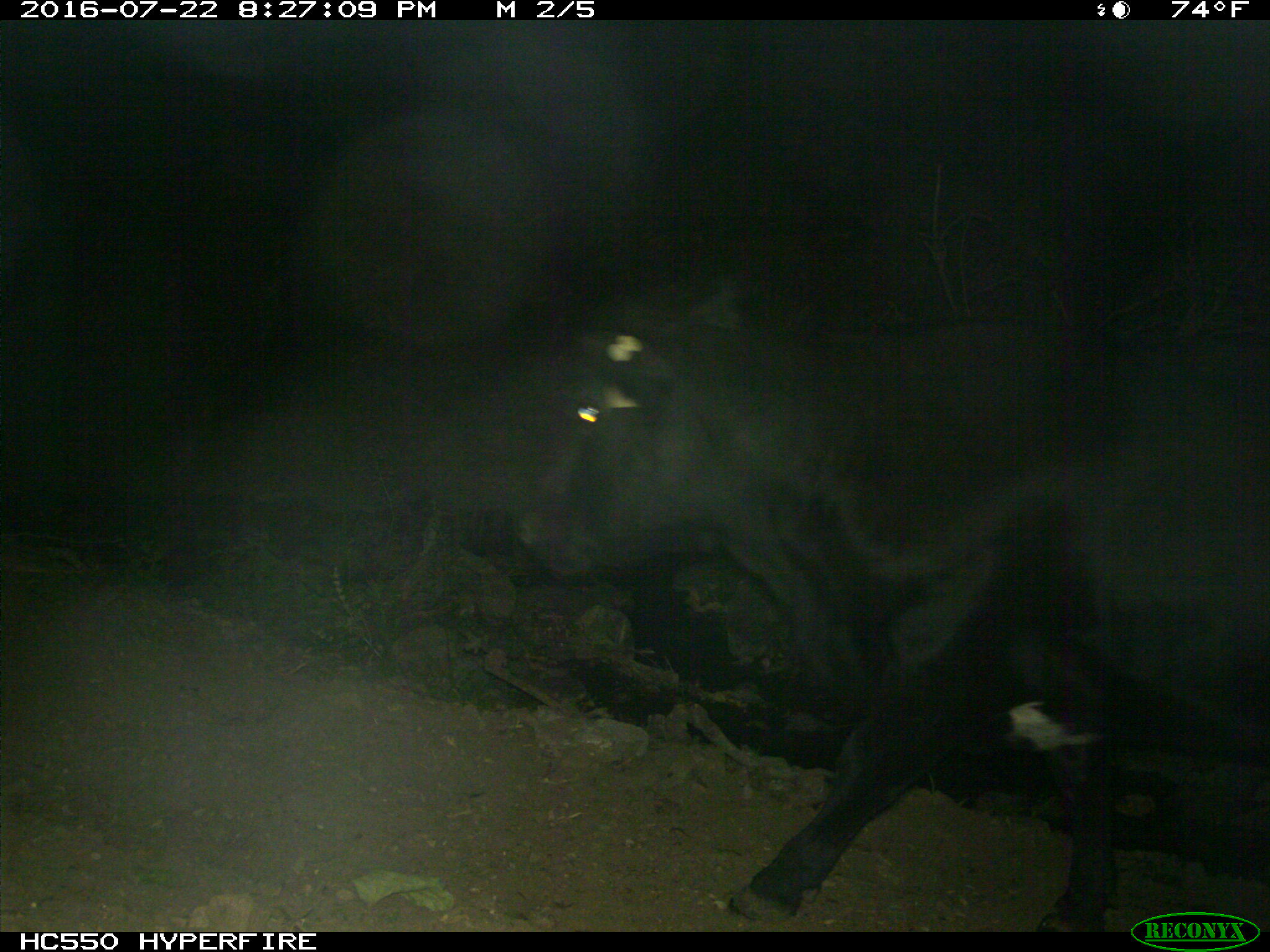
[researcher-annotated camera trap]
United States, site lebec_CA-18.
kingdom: Animalia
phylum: Chordata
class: Mammalia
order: Artiodactyla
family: Bovidae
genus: Bos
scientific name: Bos taurus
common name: domestic cow